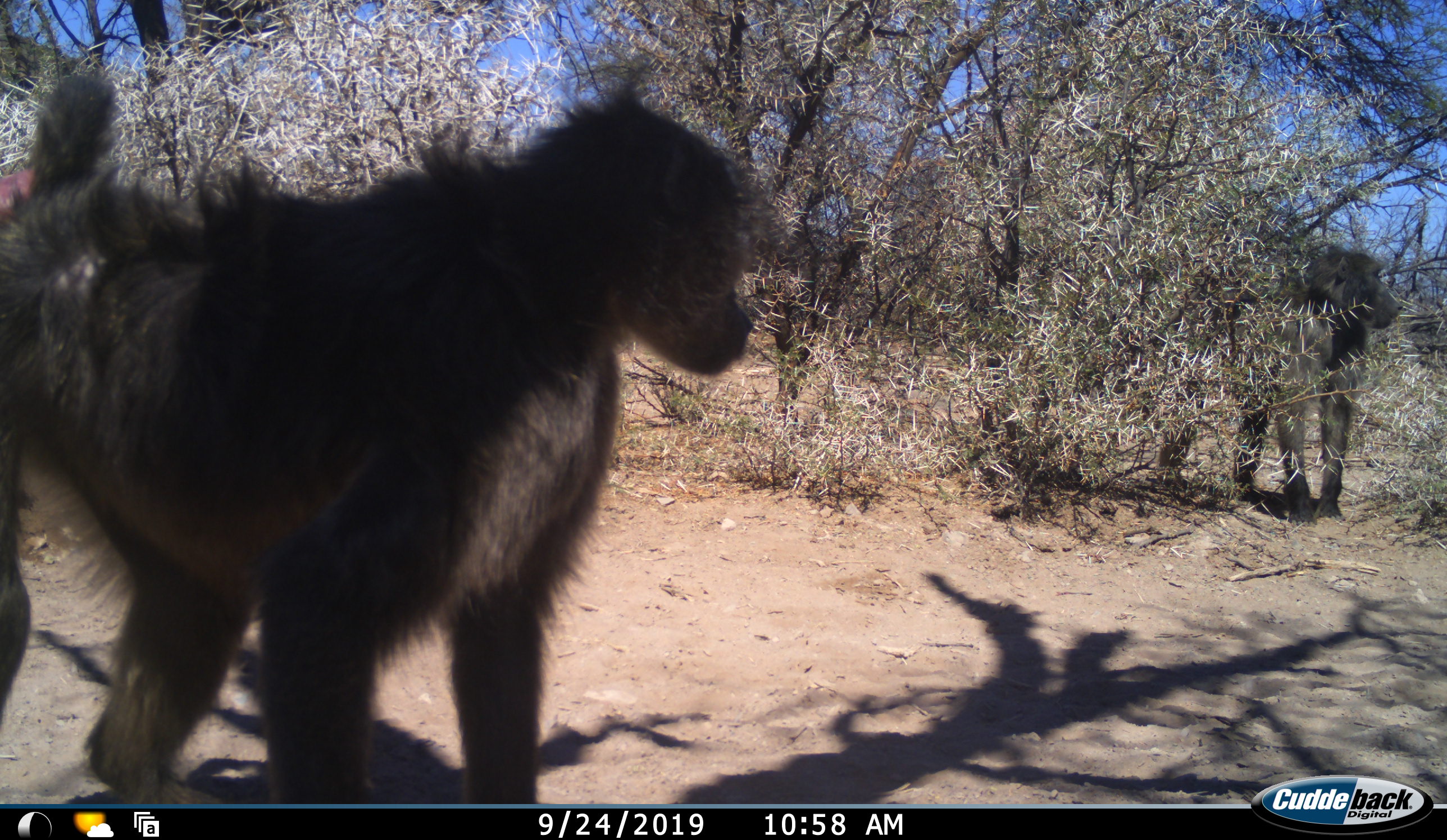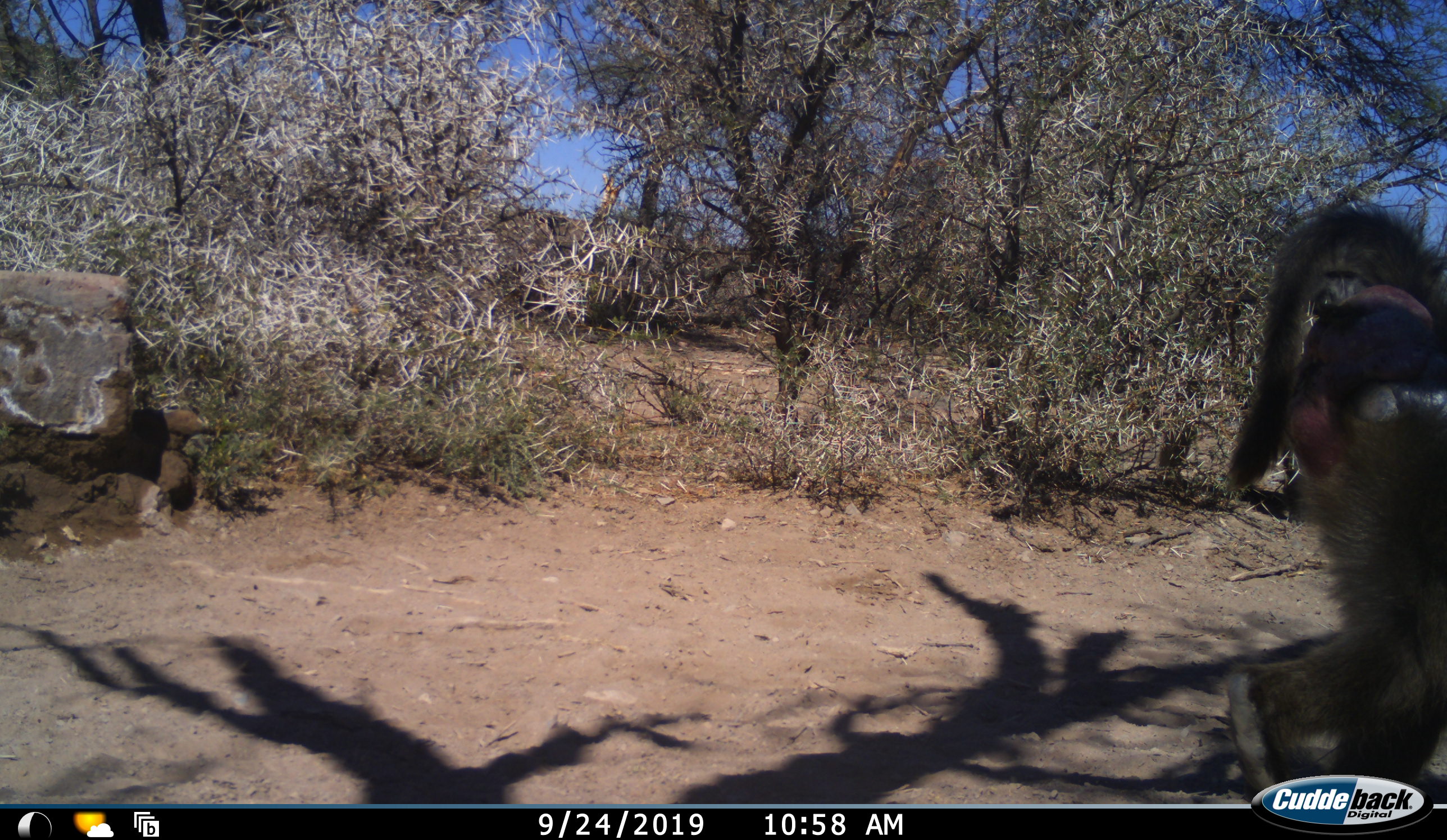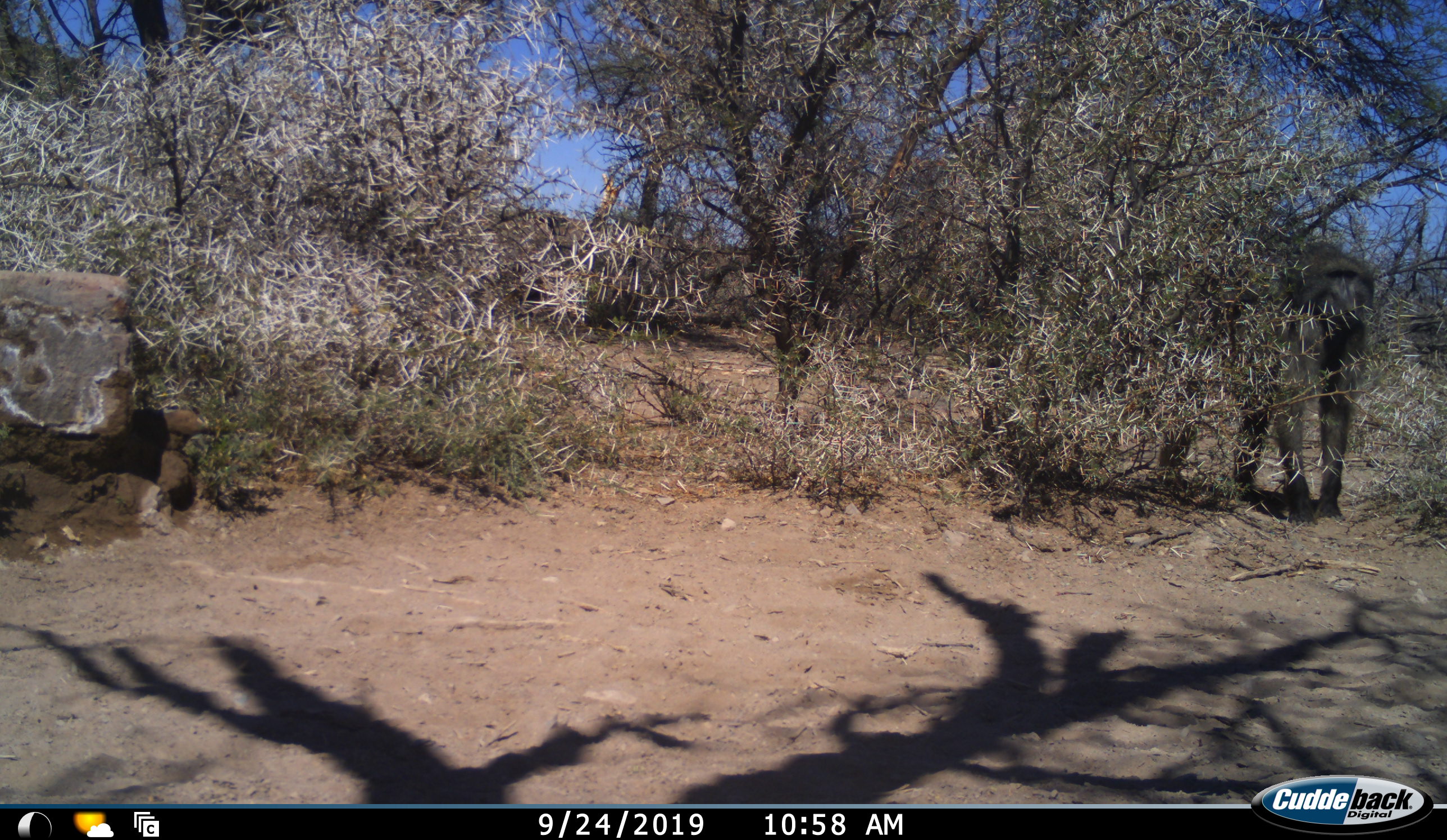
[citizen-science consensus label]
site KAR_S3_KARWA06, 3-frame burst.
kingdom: Animalia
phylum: Chordata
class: Mammalia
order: Primates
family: Cercopithecidae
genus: Papio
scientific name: Papio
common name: baboon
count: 2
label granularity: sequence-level